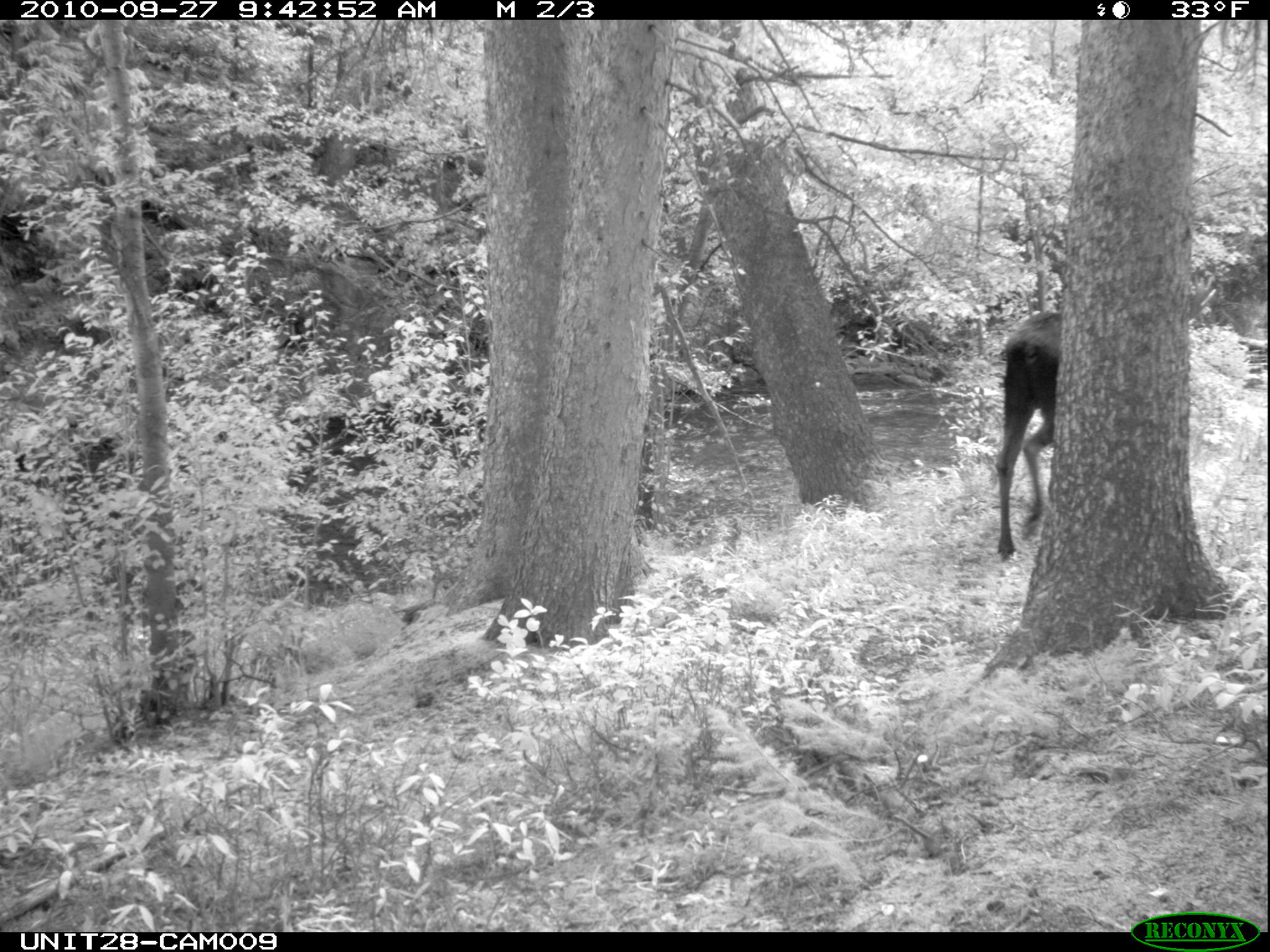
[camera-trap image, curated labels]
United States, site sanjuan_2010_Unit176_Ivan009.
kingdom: Animalia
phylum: Chordata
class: Mammalia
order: Artiodactyla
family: Cervidae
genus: Alces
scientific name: Alces alces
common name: moose